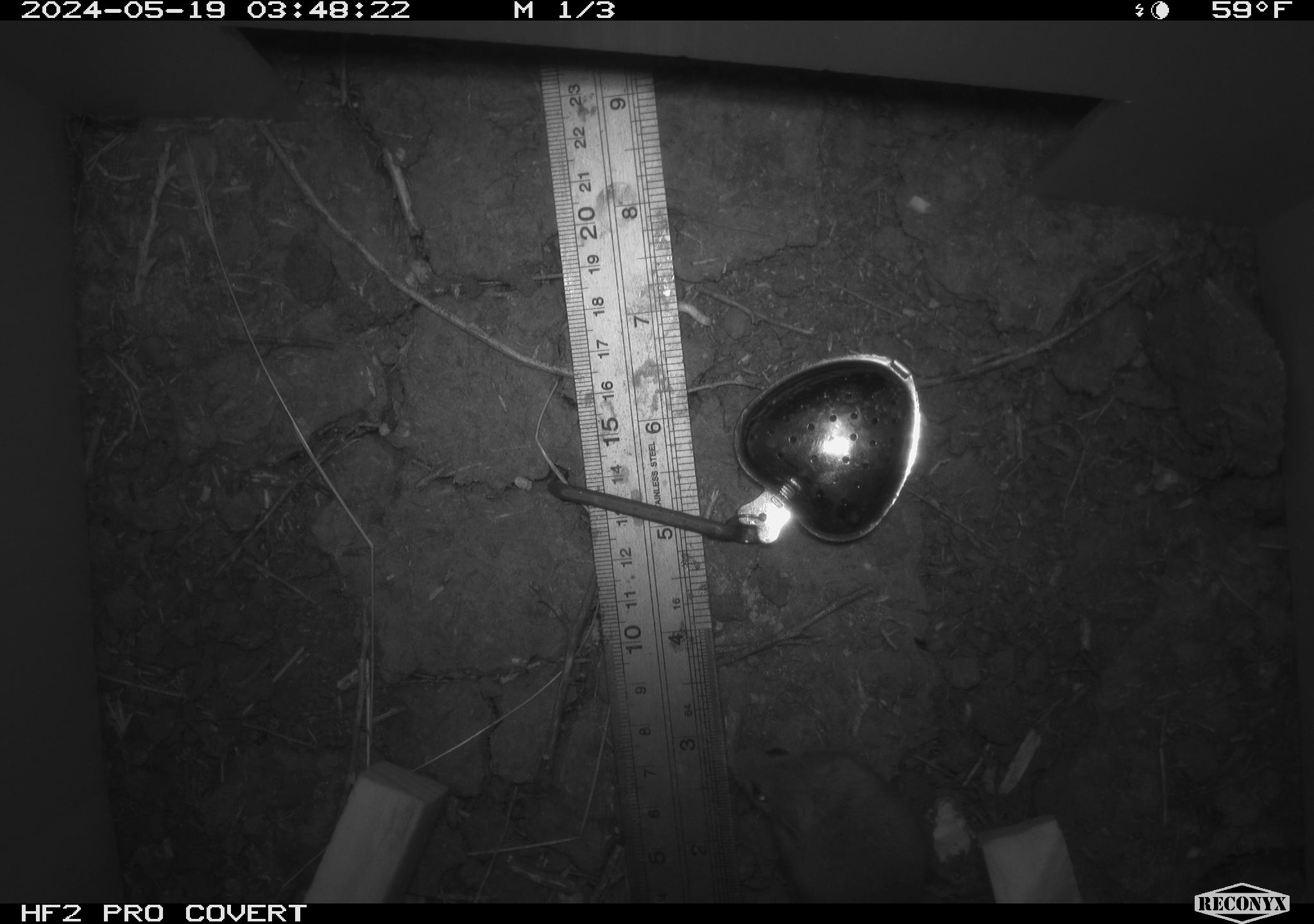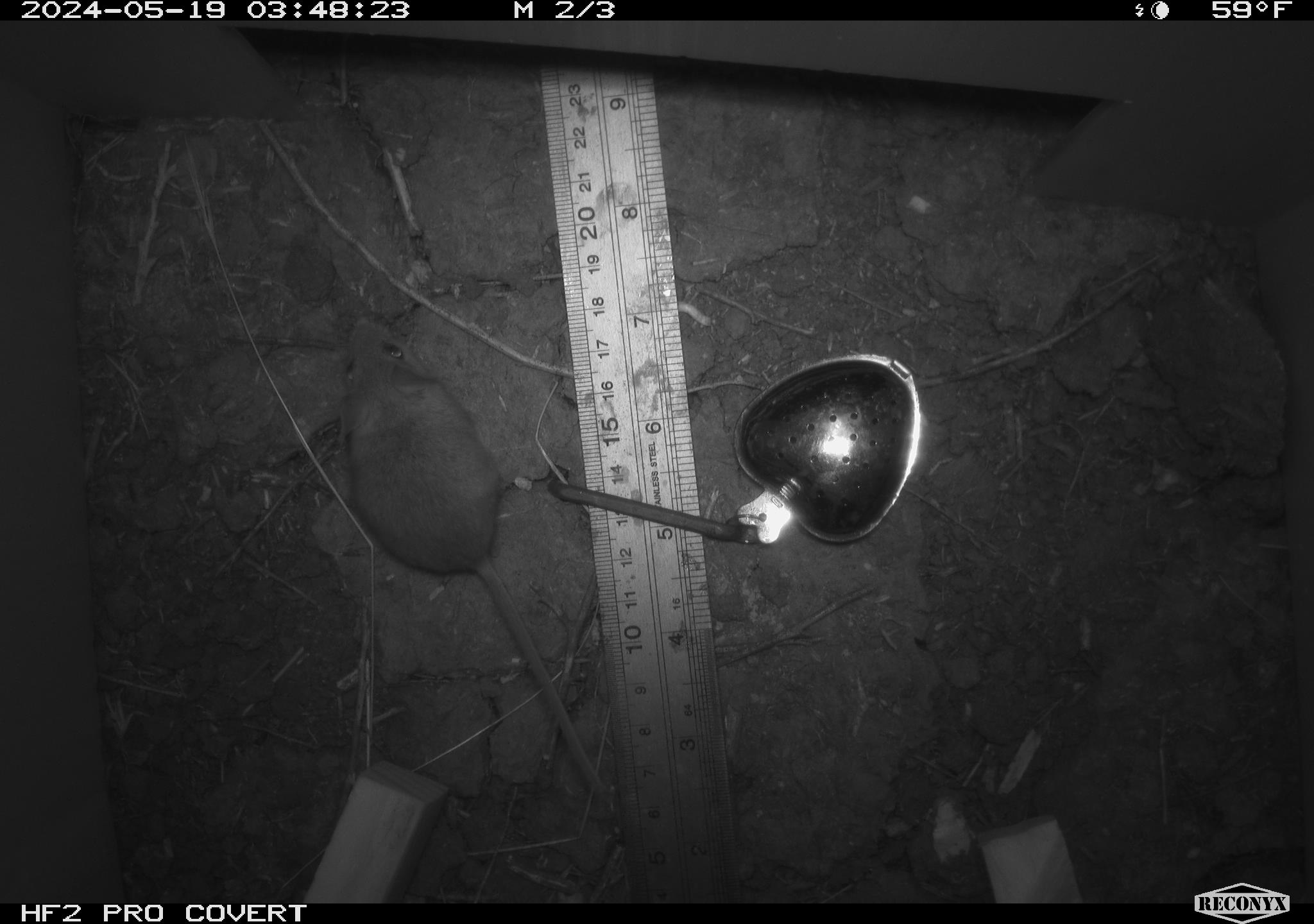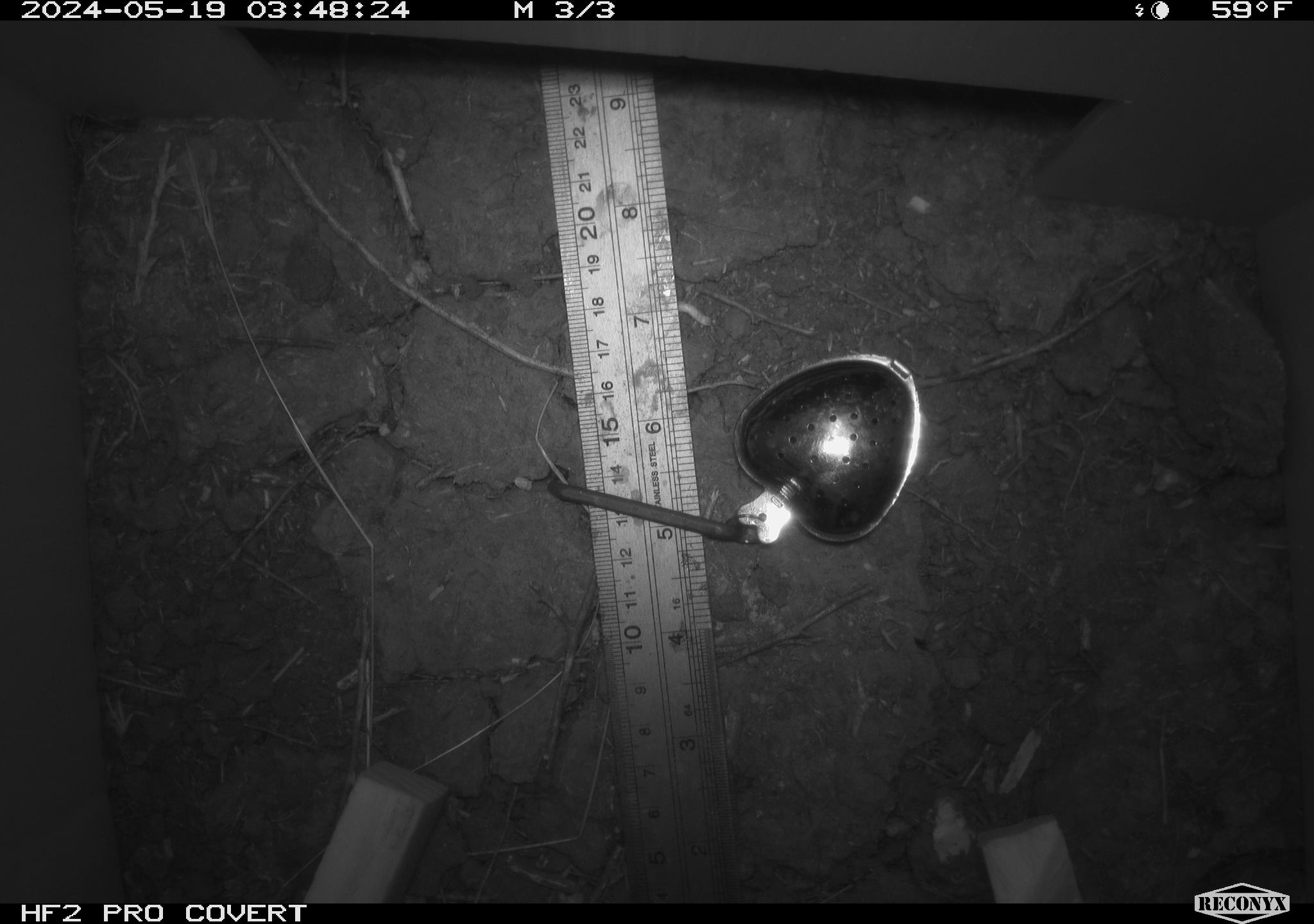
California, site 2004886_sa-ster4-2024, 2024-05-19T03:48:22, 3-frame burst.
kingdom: Animalia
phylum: Chordata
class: Mammalia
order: Rodentia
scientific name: Rodentia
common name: mouse species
Mouse species (Rodentia).